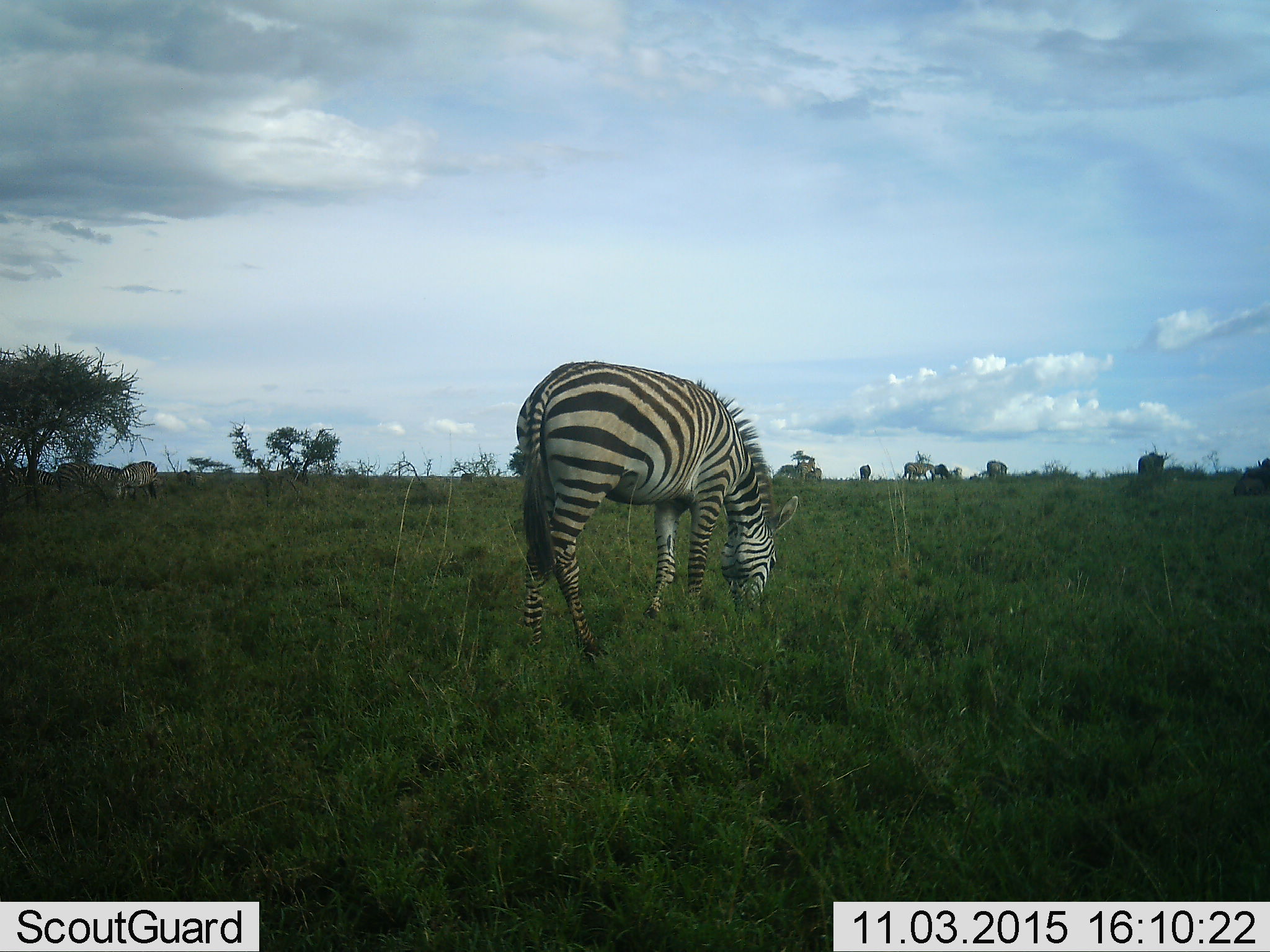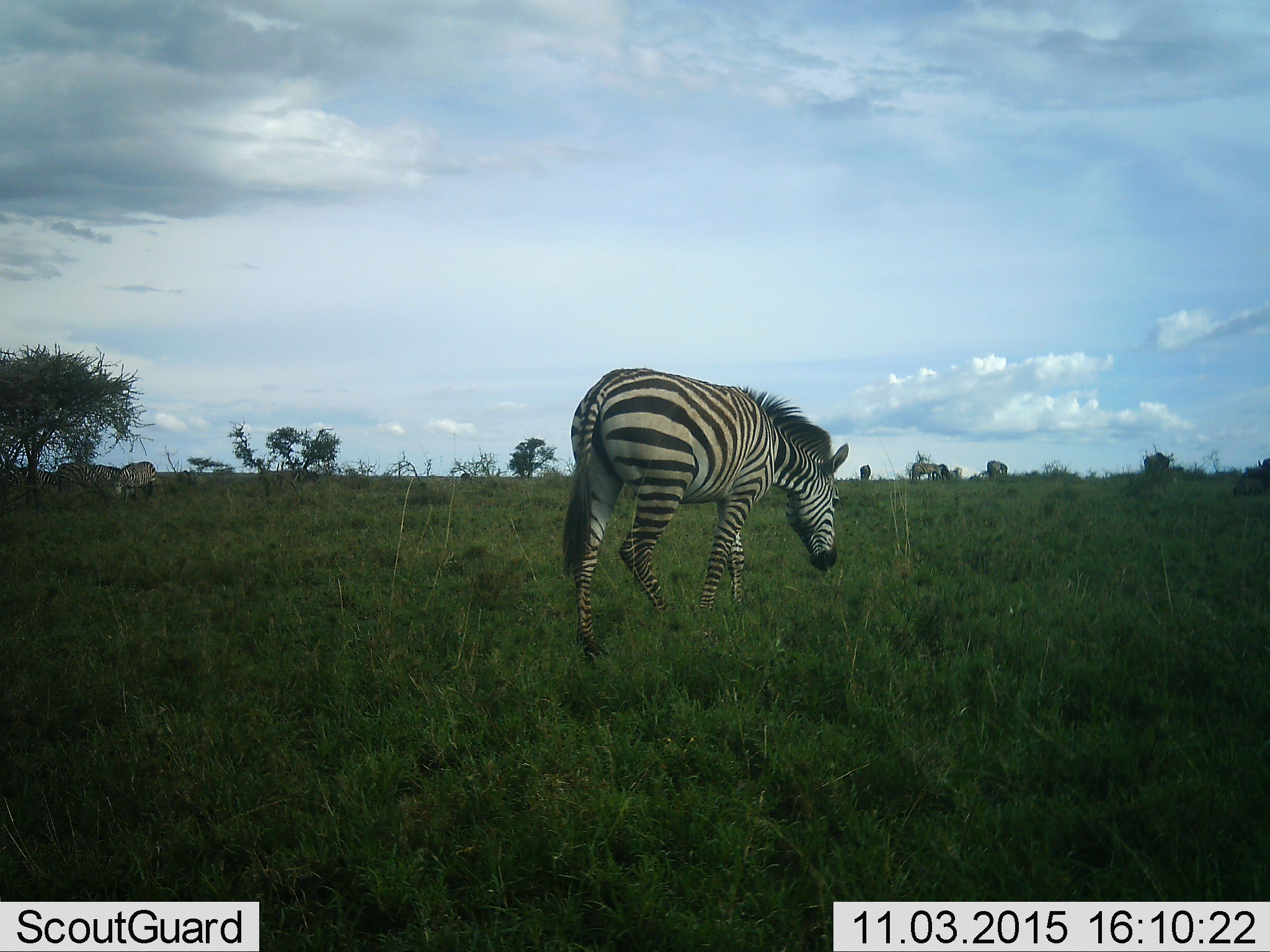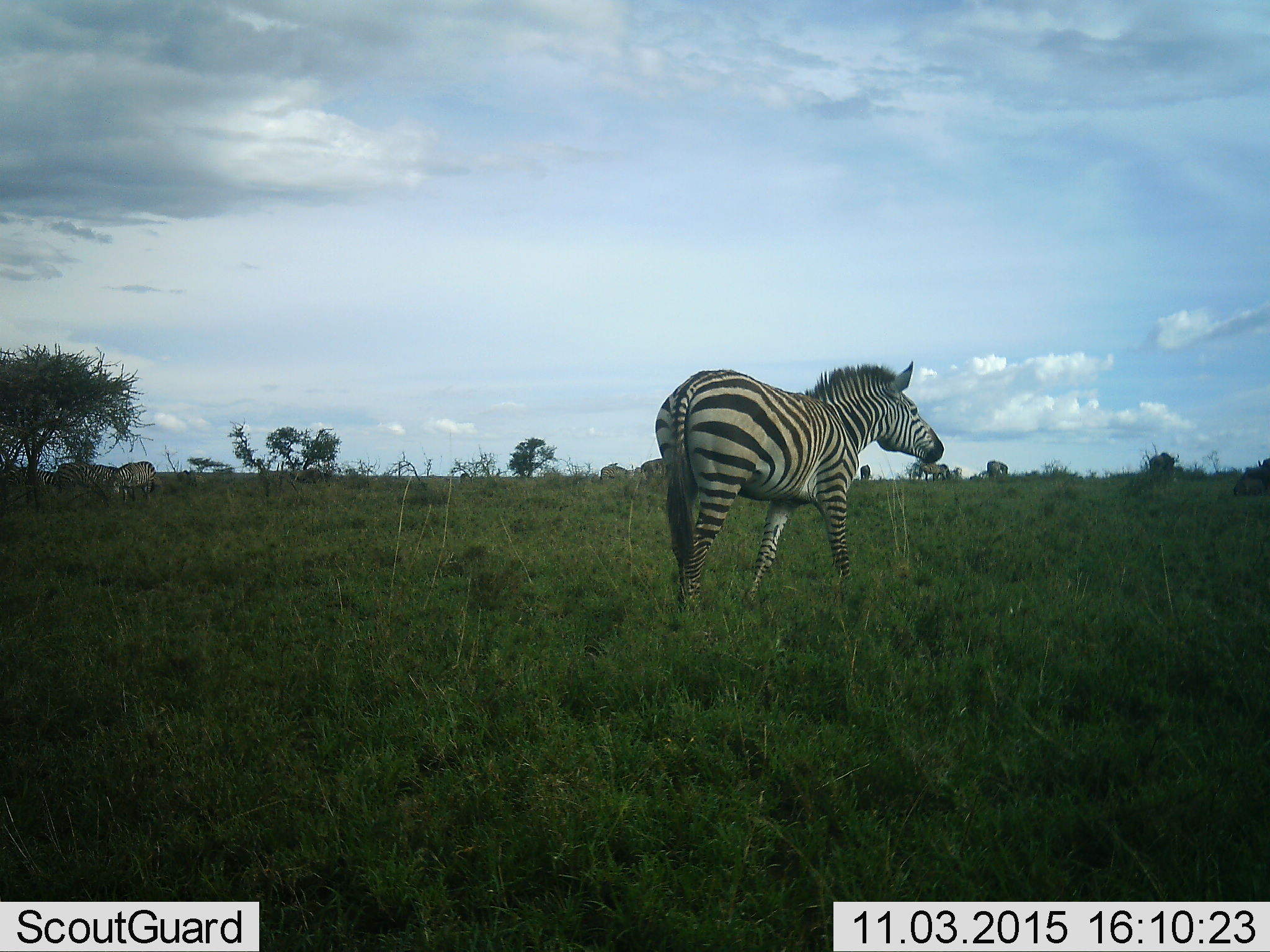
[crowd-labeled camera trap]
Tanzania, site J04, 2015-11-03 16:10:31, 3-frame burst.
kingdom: Animalia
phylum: Chordata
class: Mammalia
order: Artiodactyla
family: Bovidae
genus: Connochaetes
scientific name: Connochaetes taurinus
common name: blue wildebeest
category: wildebeest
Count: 2.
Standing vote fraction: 40%.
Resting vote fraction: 40%.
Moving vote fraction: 40%.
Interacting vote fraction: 0%.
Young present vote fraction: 0%.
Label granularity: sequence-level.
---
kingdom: Animalia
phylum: Chordata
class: Mammalia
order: Perissodactyla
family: Equidae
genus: Equus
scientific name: Equus quagga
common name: plains zebra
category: zebra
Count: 8.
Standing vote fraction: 50%.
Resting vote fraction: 0%.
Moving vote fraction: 60%.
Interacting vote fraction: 0%.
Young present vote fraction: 0%.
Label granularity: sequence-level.